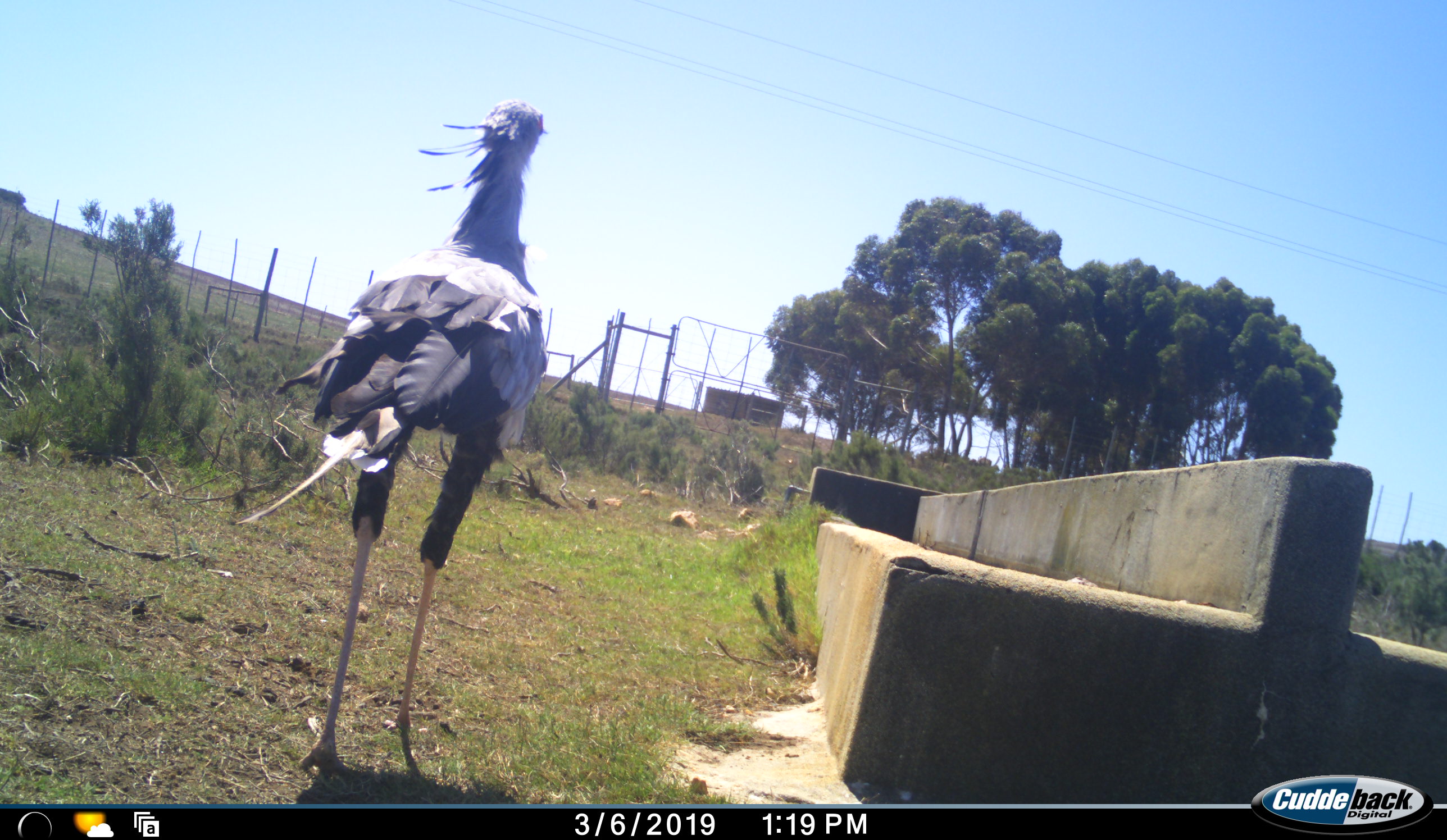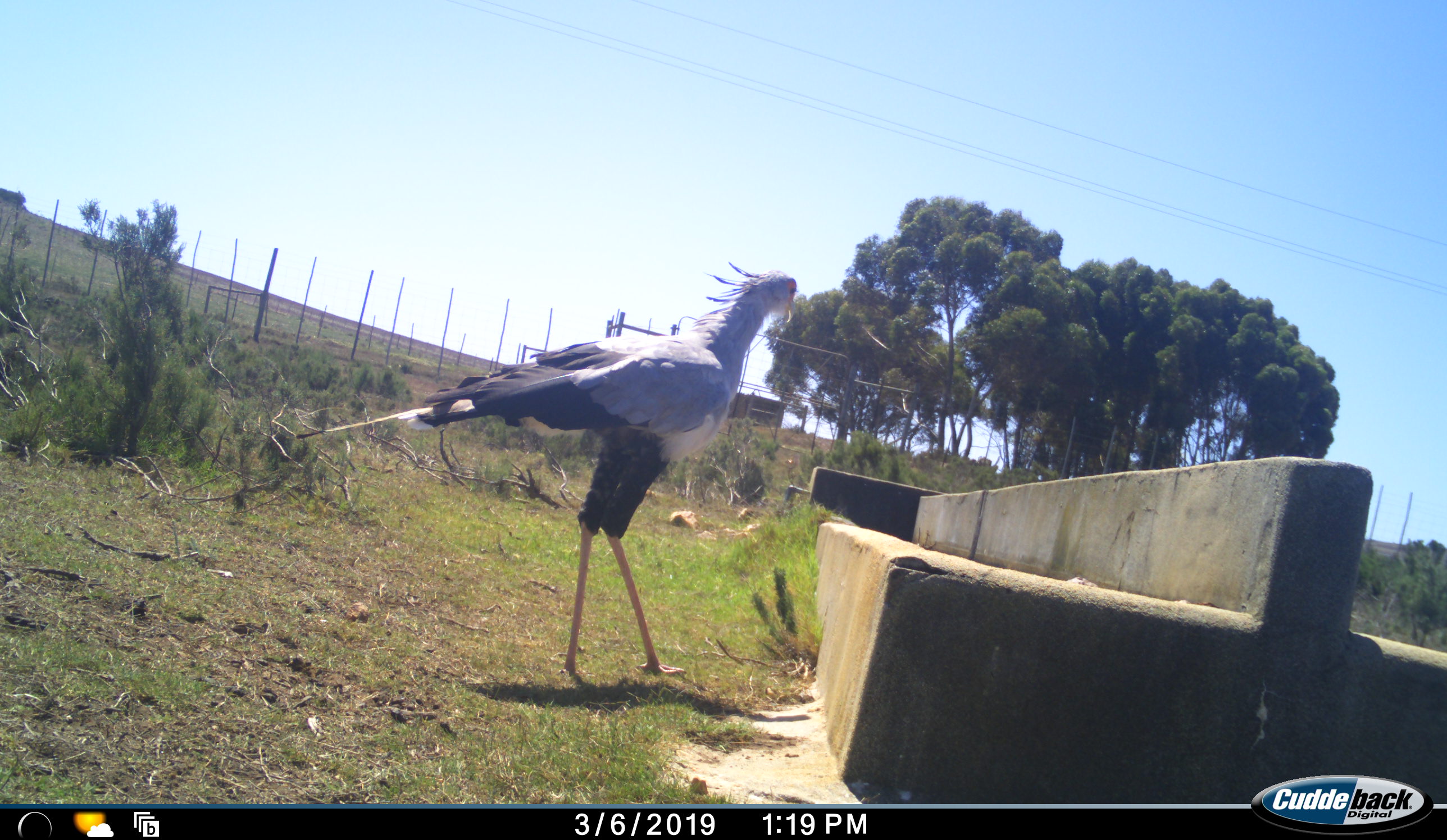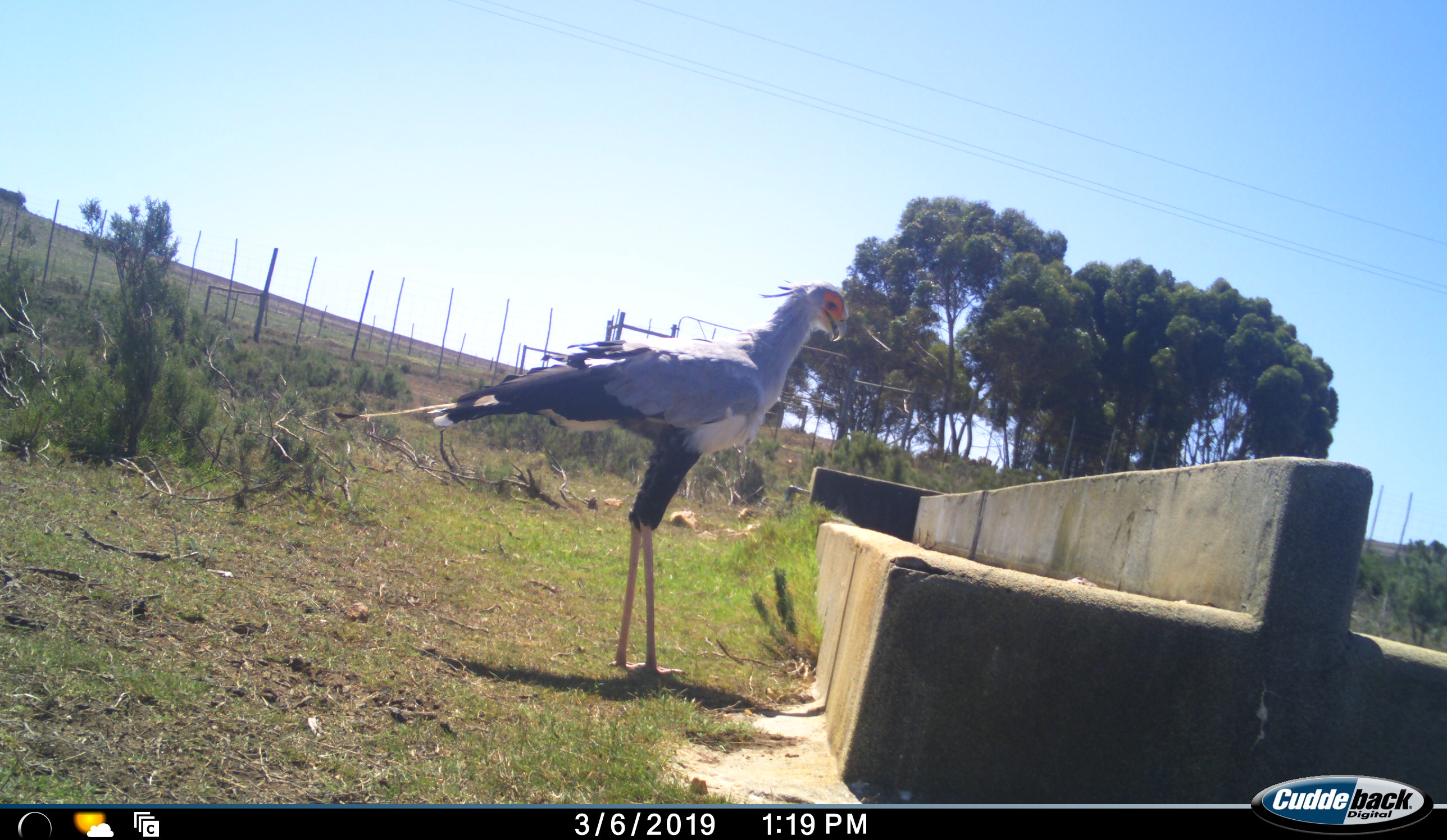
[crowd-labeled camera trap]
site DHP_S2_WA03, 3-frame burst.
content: unidentified animal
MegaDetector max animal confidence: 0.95